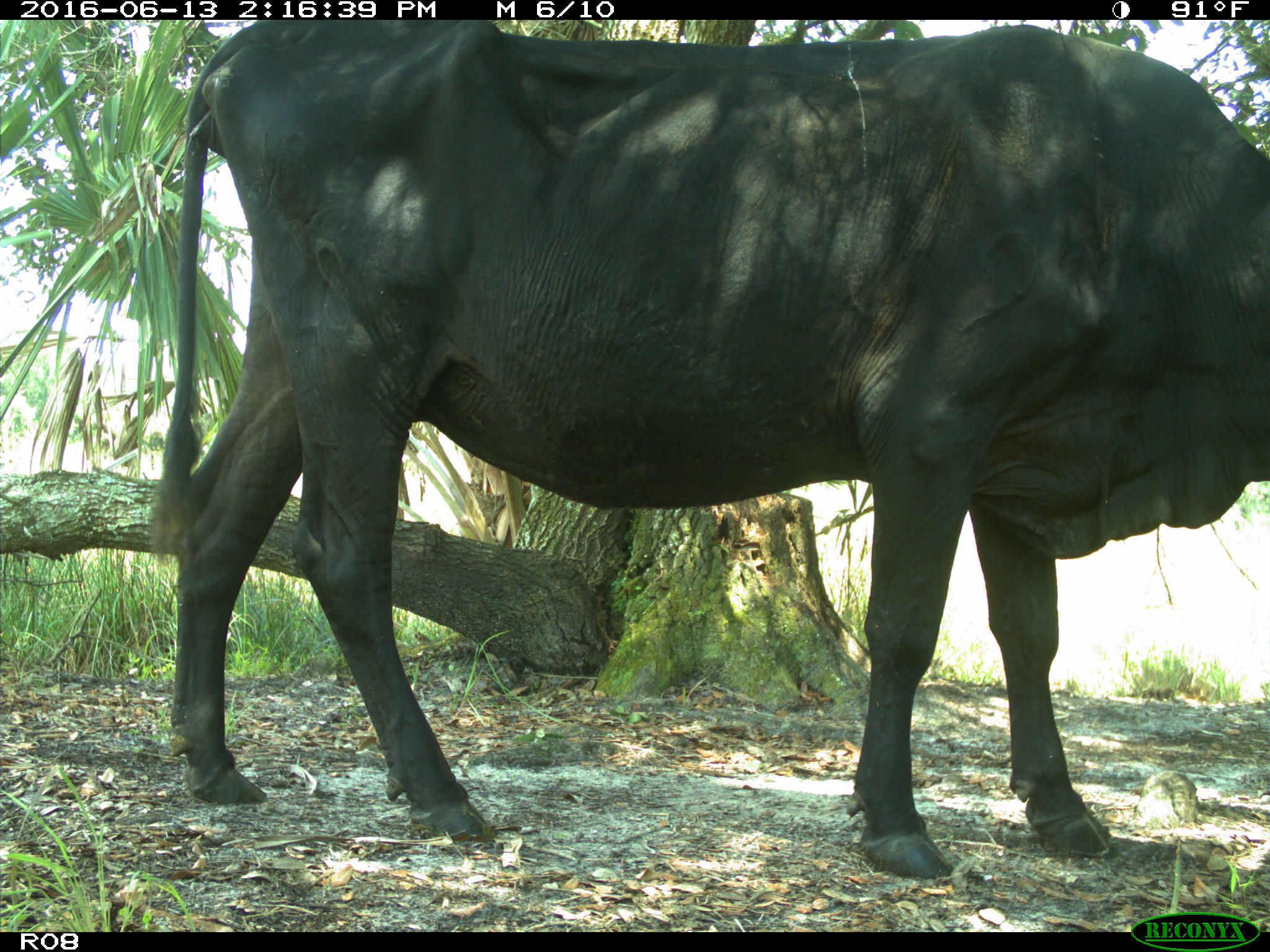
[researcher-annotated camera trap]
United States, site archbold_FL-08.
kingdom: Animalia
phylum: Chordata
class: Mammalia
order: Artiodactyla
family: Bovidae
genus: Bos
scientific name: Bos taurus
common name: domestic cow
Bos taurus (domestic cow).